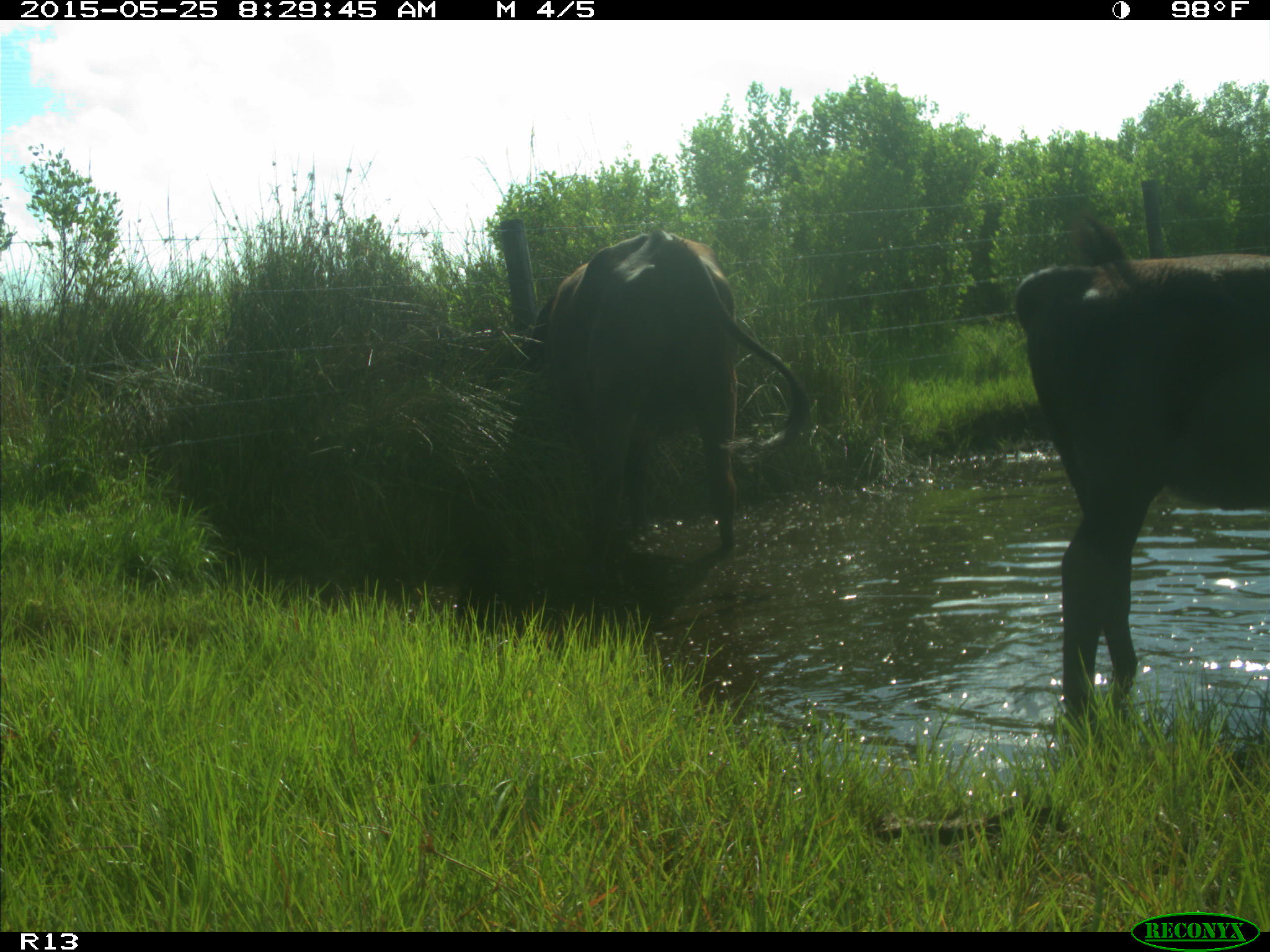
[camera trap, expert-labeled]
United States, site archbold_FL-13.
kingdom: Animalia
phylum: Chordata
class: Mammalia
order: Artiodactyla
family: Bovidae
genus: Bos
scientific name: Bos taurus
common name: domestic cow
Bos taurus (domestic cow).